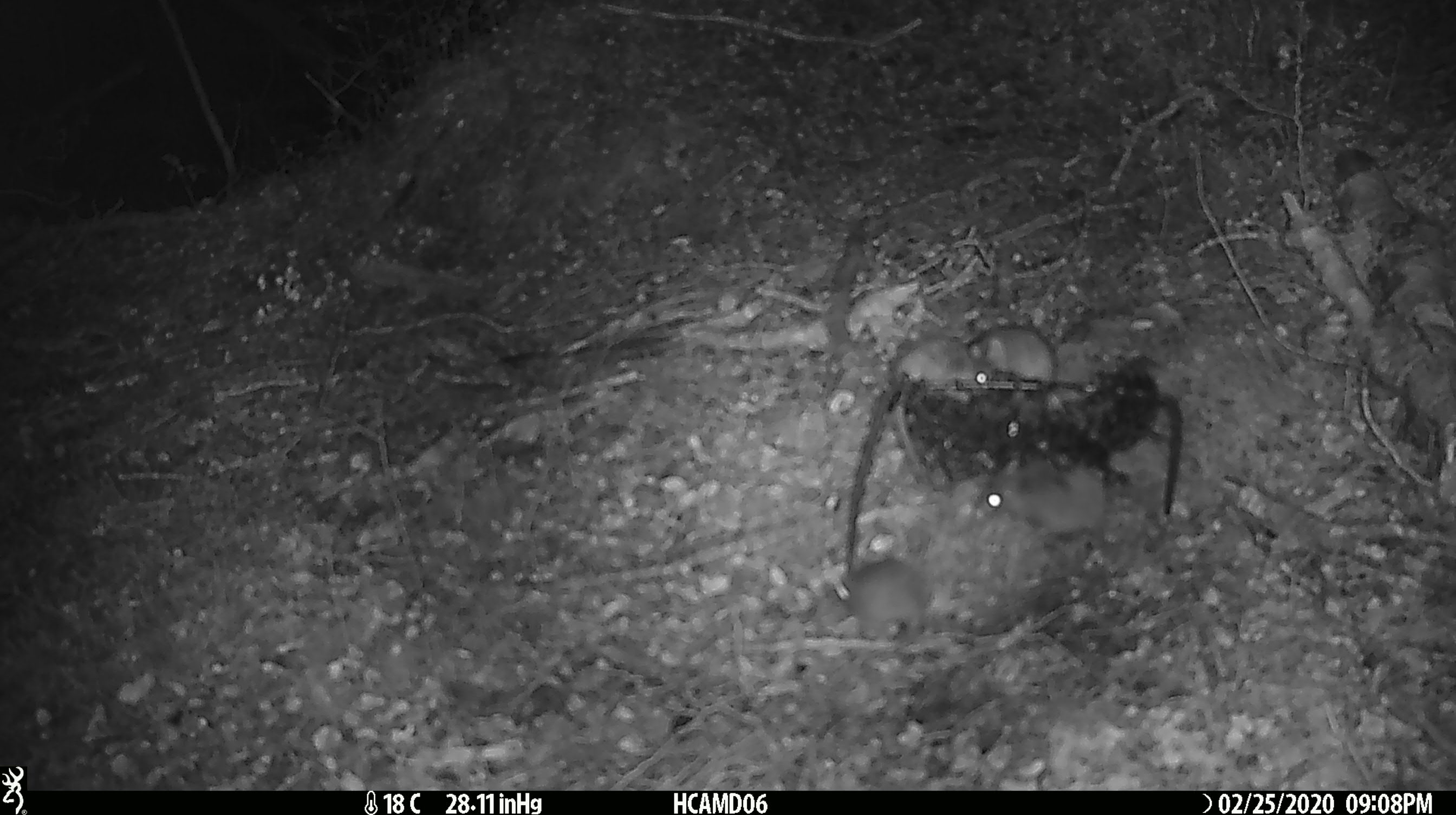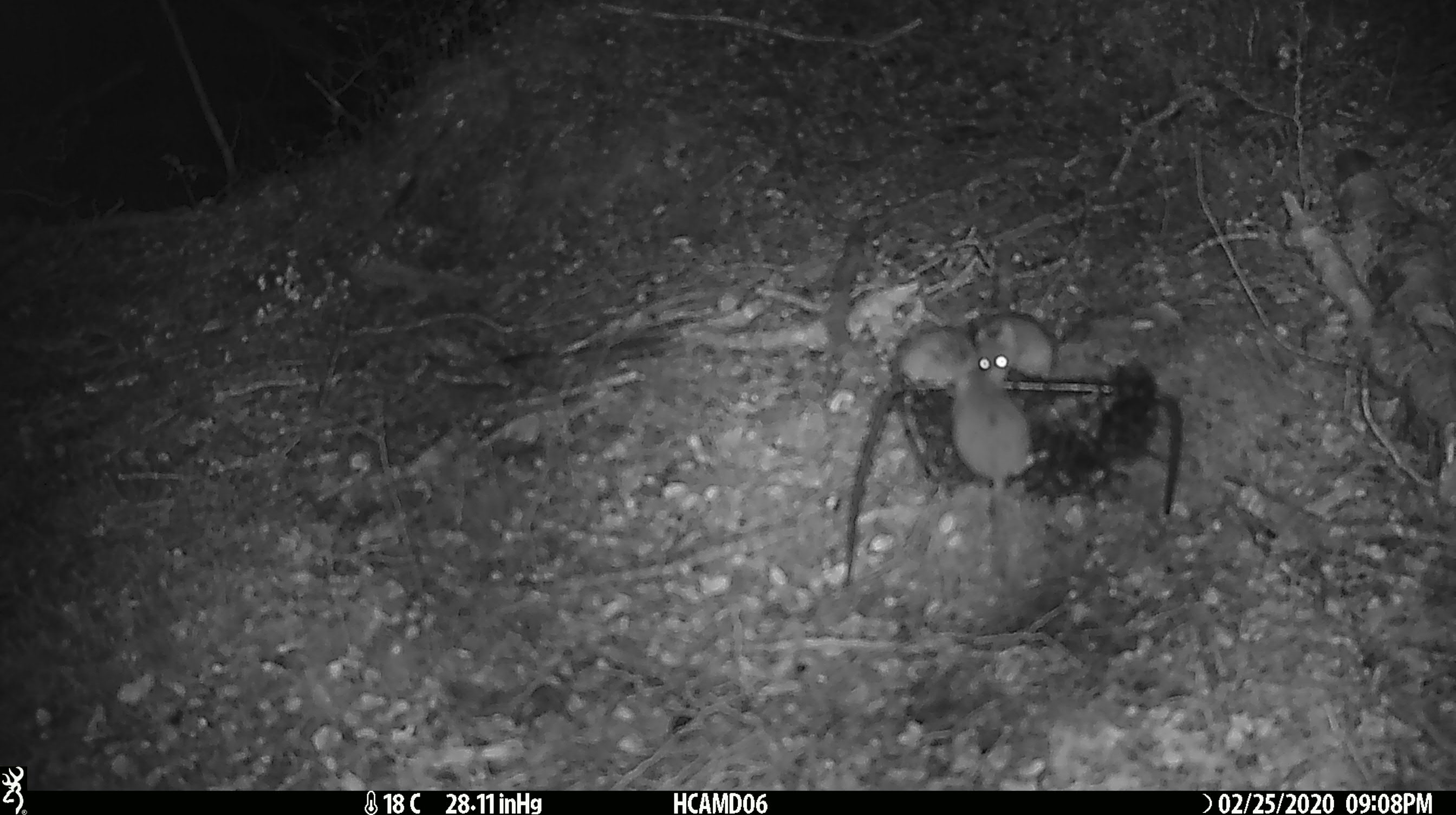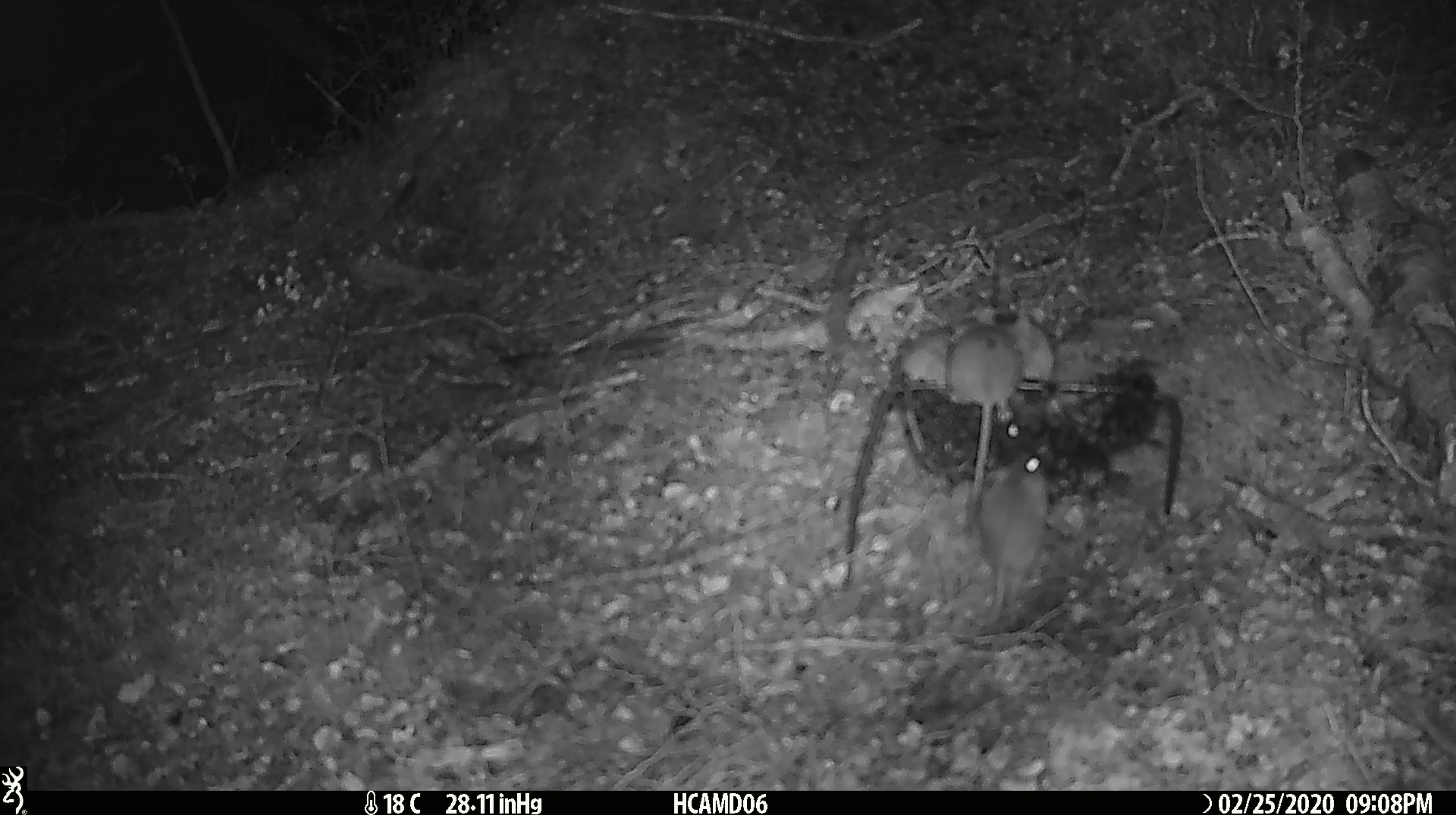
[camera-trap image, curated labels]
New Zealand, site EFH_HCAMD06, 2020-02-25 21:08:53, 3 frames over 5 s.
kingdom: Animalia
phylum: Chordata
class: Mammalia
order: Rodentia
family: Muridae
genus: Mus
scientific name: Mus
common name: mouse